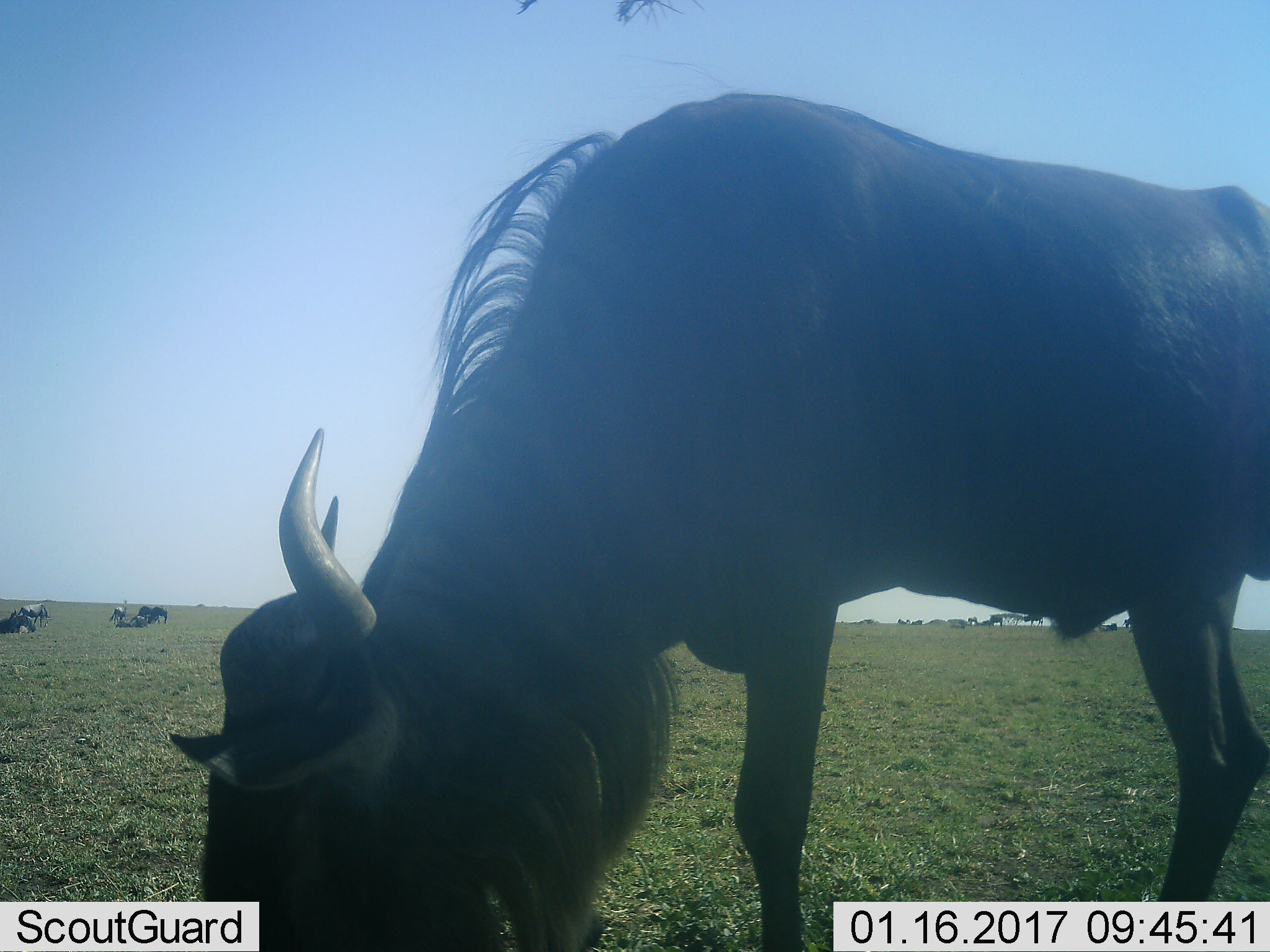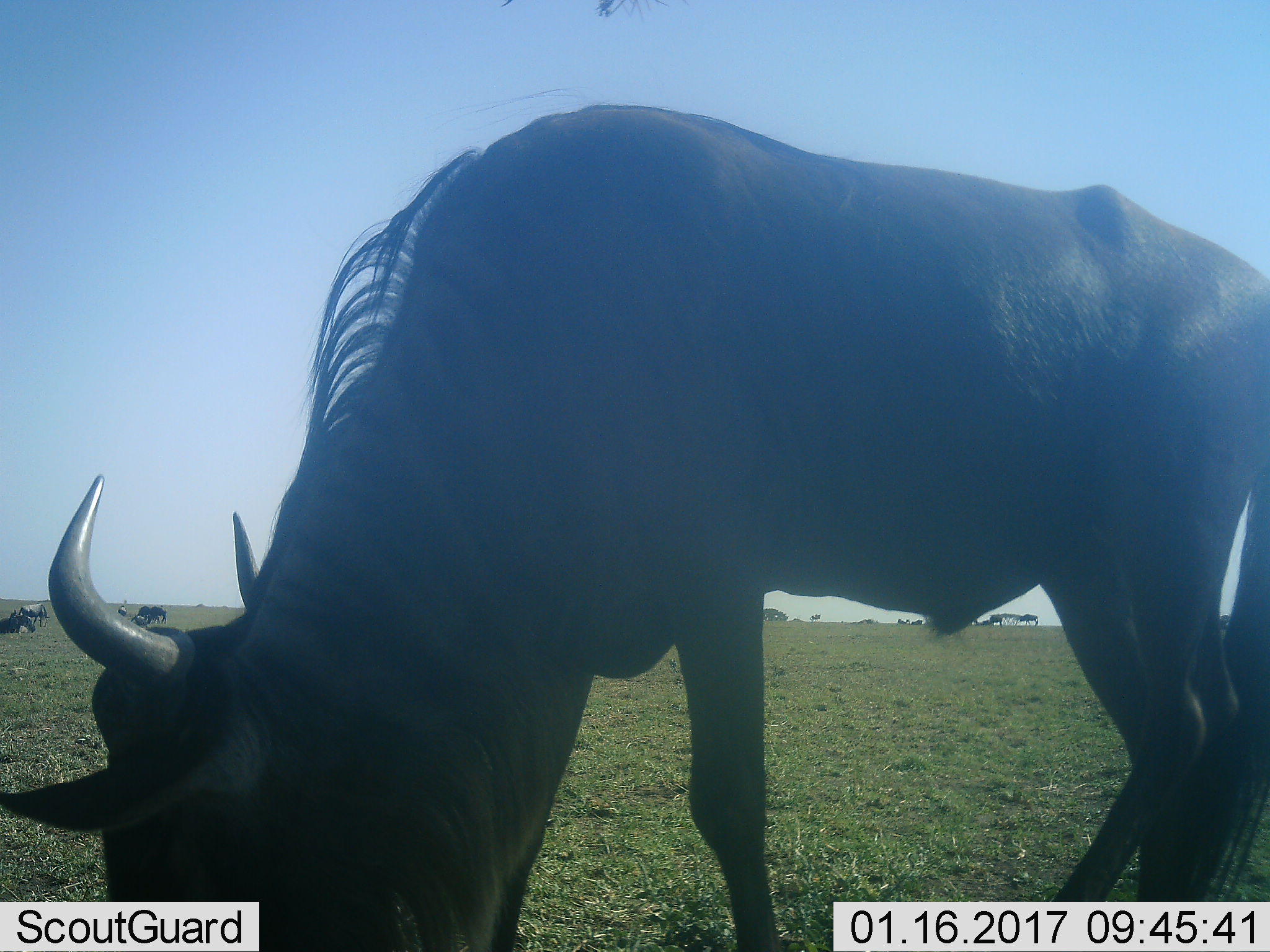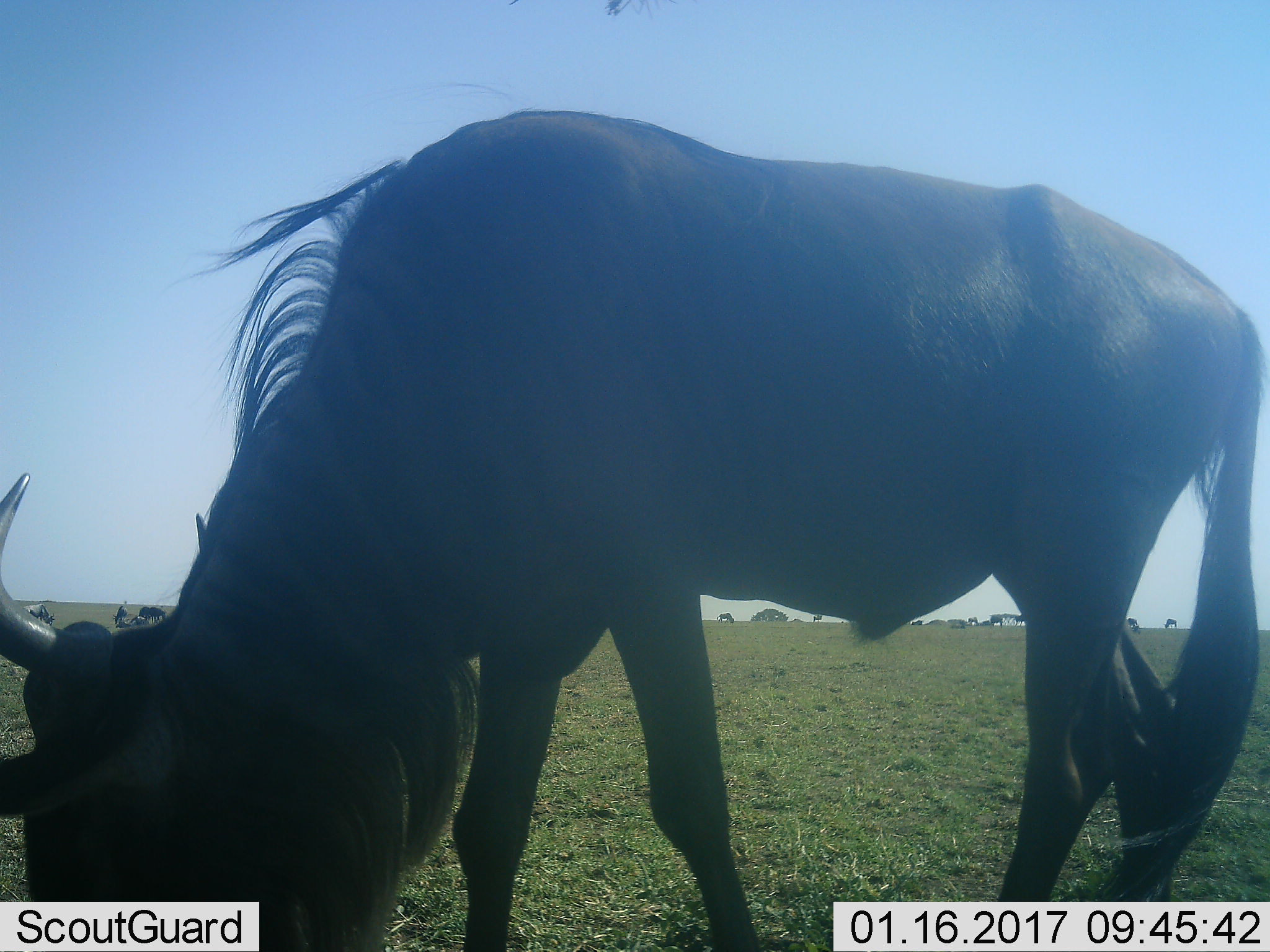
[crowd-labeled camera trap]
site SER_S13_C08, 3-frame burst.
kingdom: Animalia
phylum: Chordata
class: Mammalia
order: Artiodactyla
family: Bovidae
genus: Connochaetes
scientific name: Connochaetes taurinus taurinus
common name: blue wildebeest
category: wildebeestblue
Wildebeestblue (blue wildebeest) (Connochaetes taurinus taurinus), count 11-50. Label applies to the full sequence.